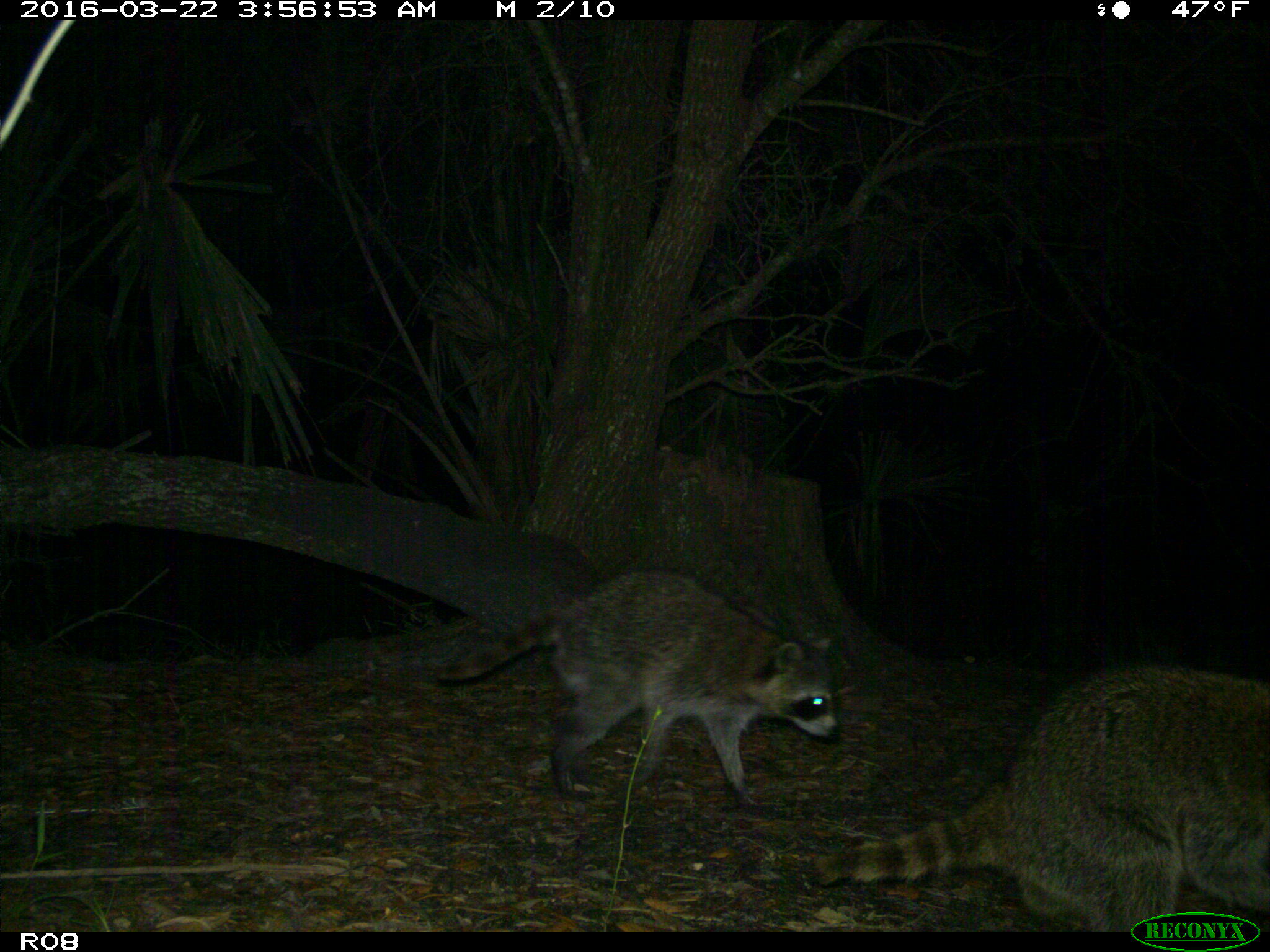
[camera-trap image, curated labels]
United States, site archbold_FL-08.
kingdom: Animalia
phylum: Chordata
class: Mammalia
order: Carnivora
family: Procyonidae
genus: Procyon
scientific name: Procyon lotor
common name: common raccoon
Procyon lotor (common raccoon).